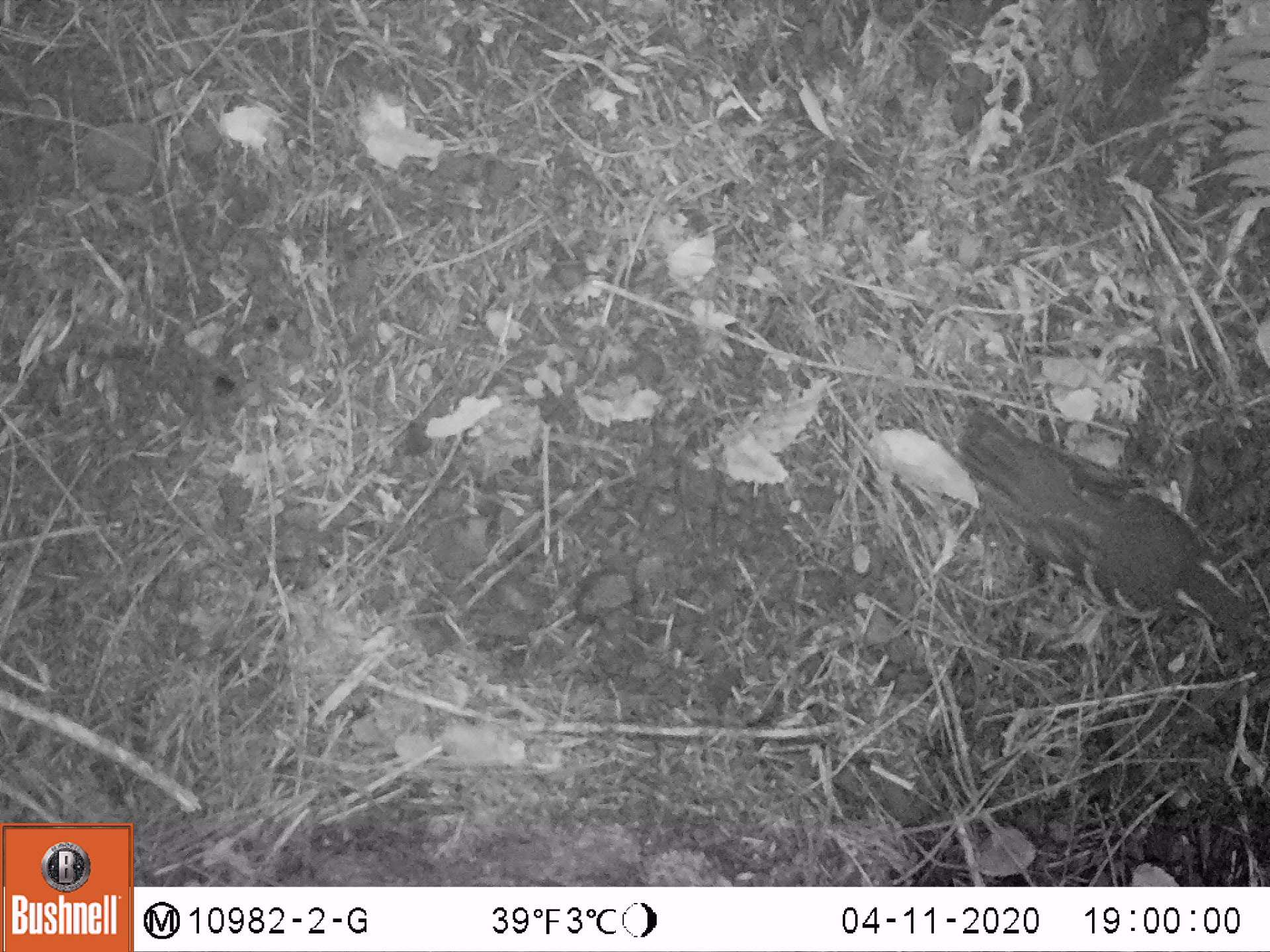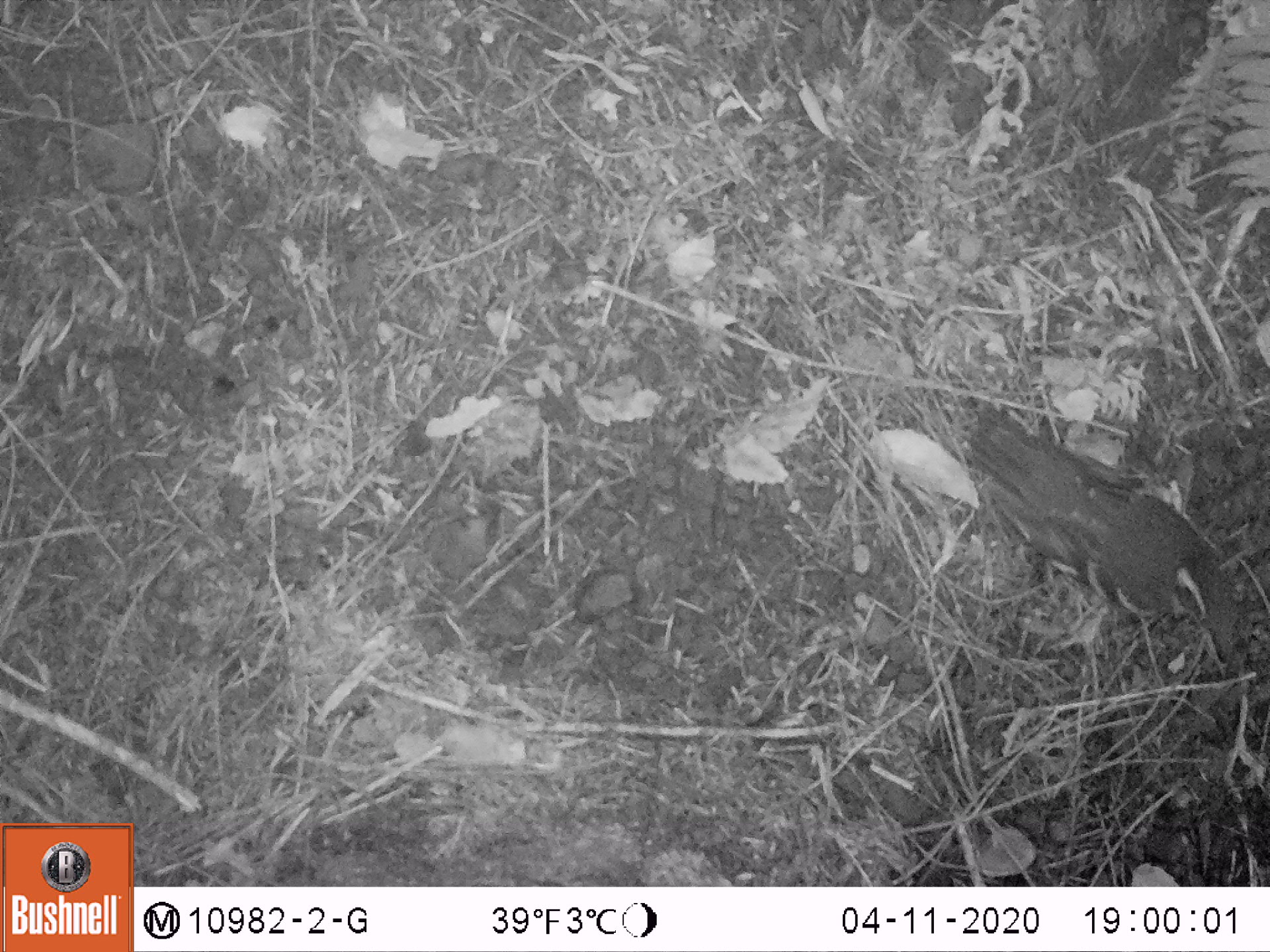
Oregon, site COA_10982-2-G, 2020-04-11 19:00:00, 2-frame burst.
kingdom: Animalia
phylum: Chordata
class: Aves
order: Passeriformes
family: Turdidae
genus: Ixoreus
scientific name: Ixoreus naevius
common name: varied thrush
Varied thrush (Ixoreus naevius).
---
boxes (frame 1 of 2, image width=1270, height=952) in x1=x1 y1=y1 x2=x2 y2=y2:
varied thrush: x1=956 y1=412 x2=1254 y2=632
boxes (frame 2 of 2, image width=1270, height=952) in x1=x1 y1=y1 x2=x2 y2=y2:
varied thrush: x1=967 y1=413 x2=1239 y2=663